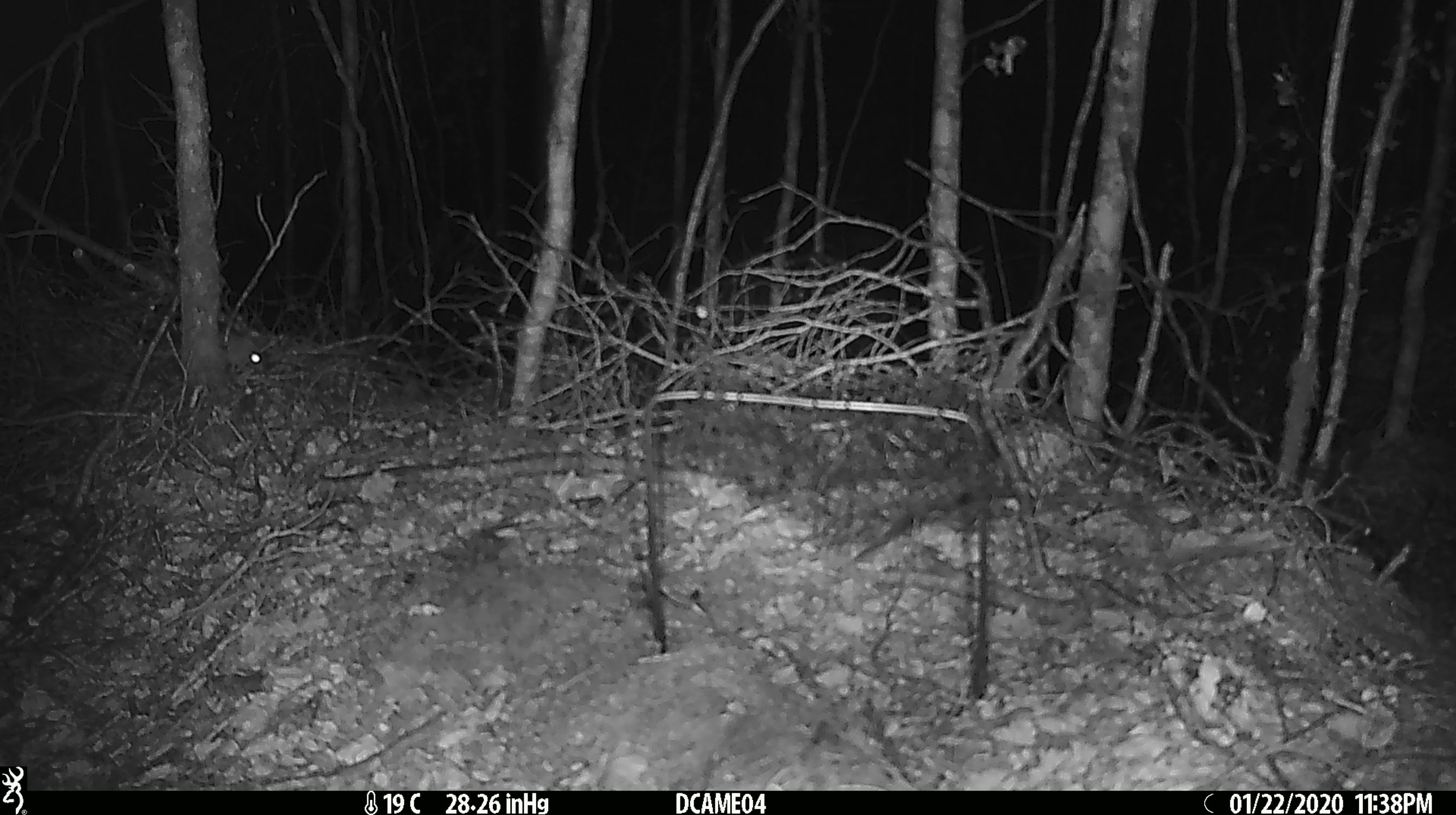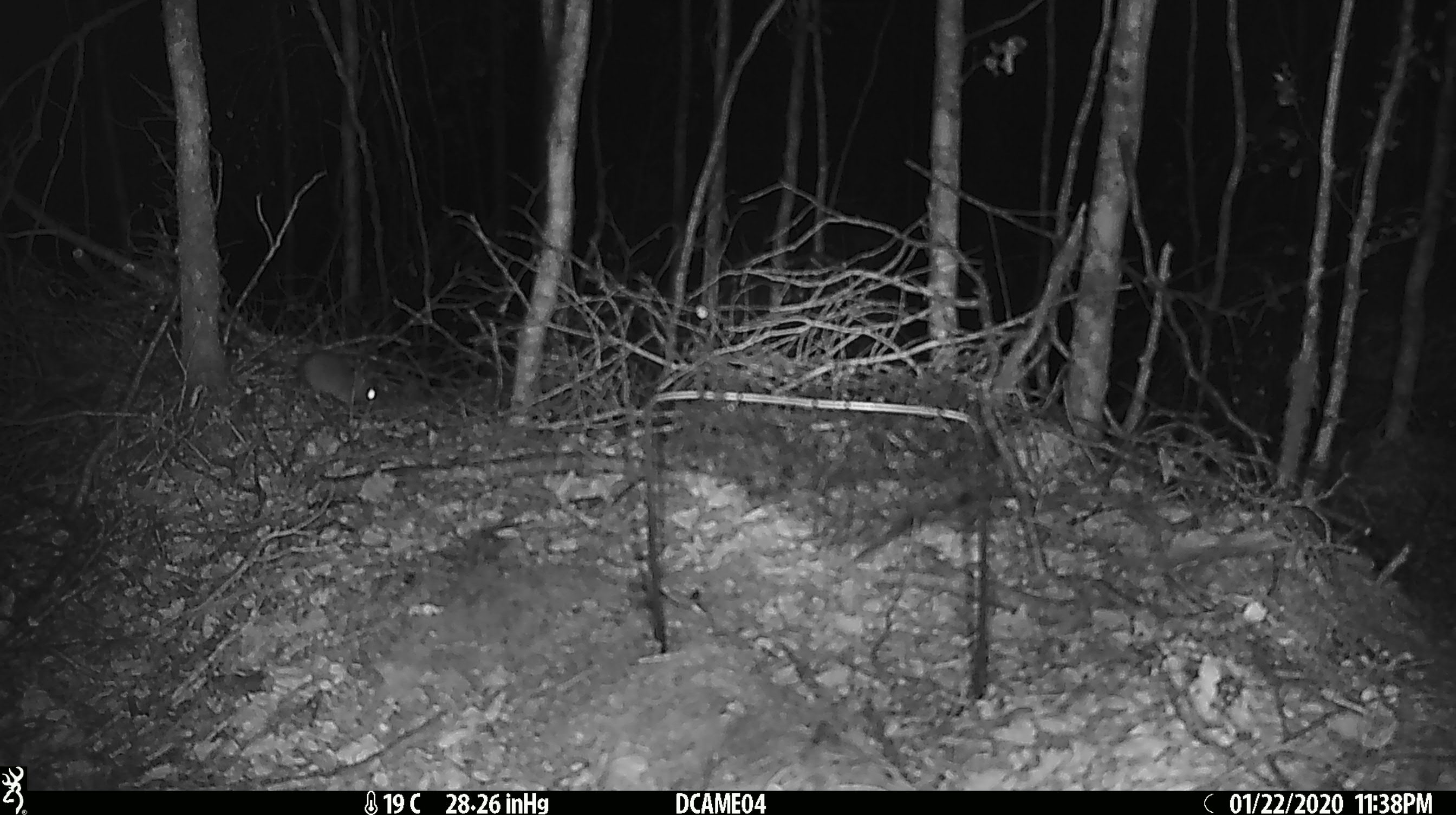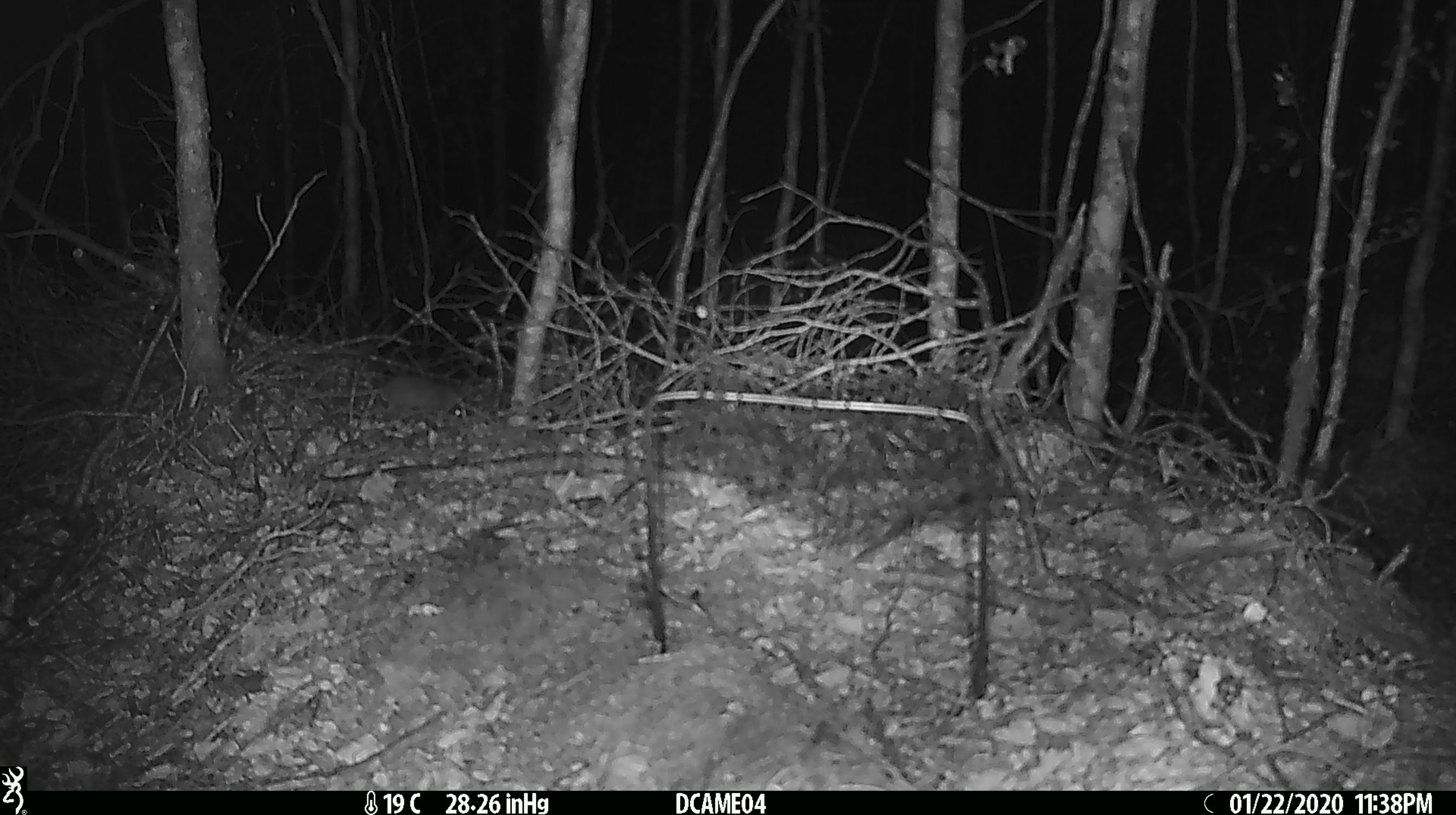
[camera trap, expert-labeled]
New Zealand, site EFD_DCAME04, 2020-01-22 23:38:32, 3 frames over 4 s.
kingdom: Animalia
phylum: Chordata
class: Mammalia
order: Rodentia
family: Muridae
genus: Mus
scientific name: Mus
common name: mouse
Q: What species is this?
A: Mouse (Mus).